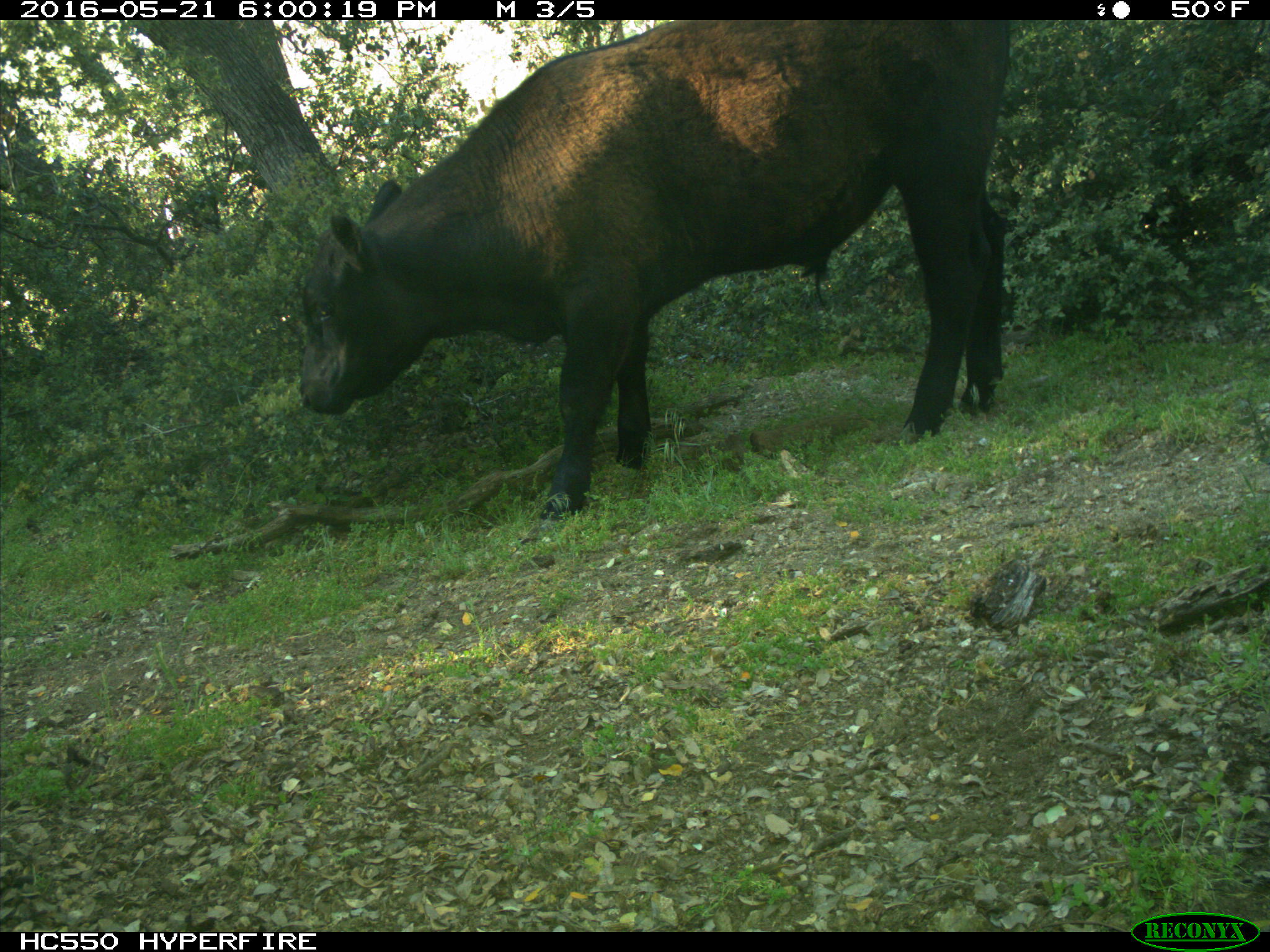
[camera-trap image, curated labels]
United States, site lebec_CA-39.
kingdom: Animalia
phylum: Chordata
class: Mammalia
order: Artiodactyla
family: Bovidae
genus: Bos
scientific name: Bos taurus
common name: domestic cow